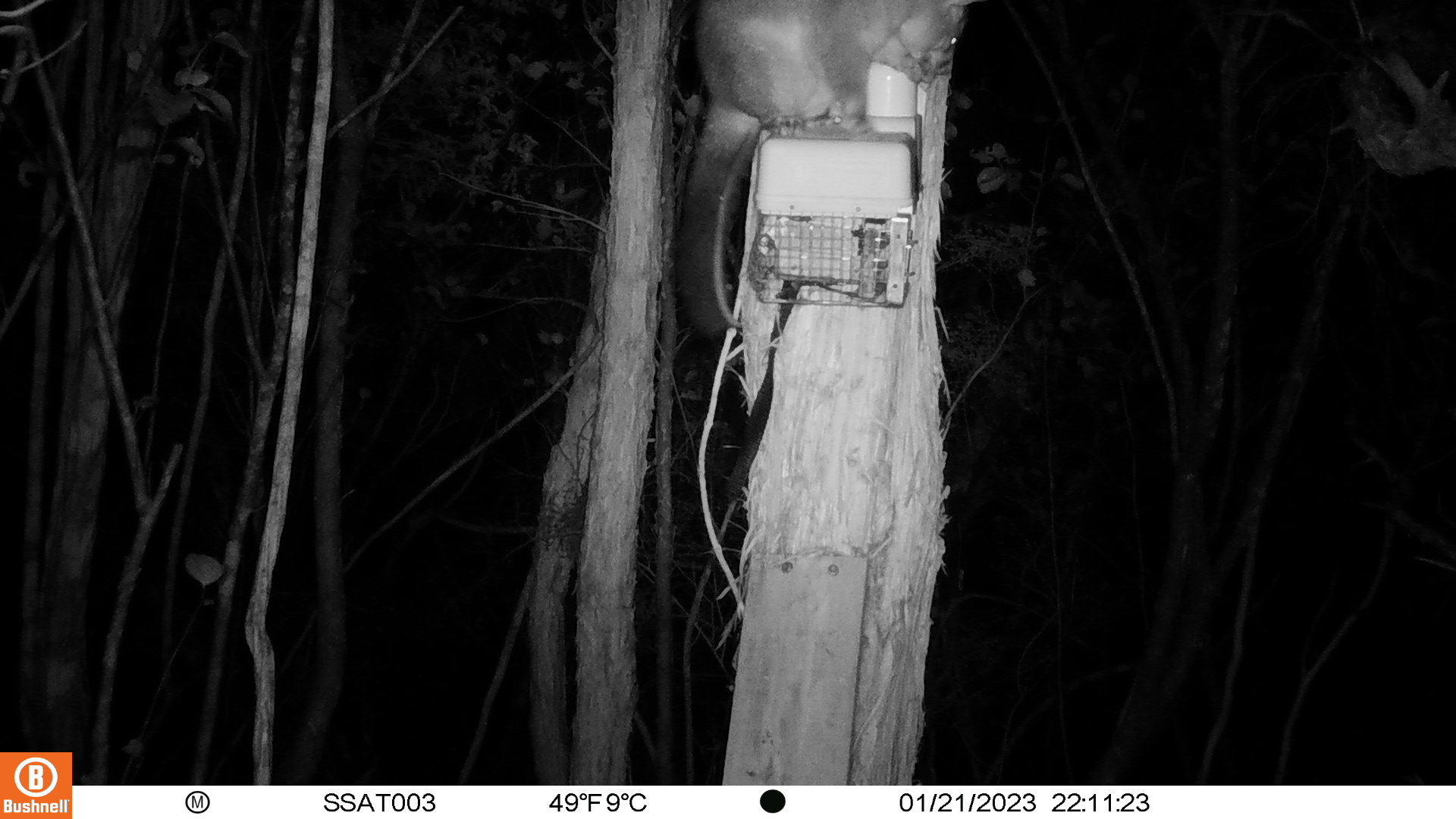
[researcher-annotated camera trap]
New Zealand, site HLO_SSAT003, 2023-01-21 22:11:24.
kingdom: Animalia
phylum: Chordata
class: Mammalia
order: Diprotodontia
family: Phalangeridae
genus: Trichosurus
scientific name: Trichosurus vulpecula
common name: common brushtail possum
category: possum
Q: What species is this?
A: Possum (common brushtail possum) (Trichosurus vulpecula).